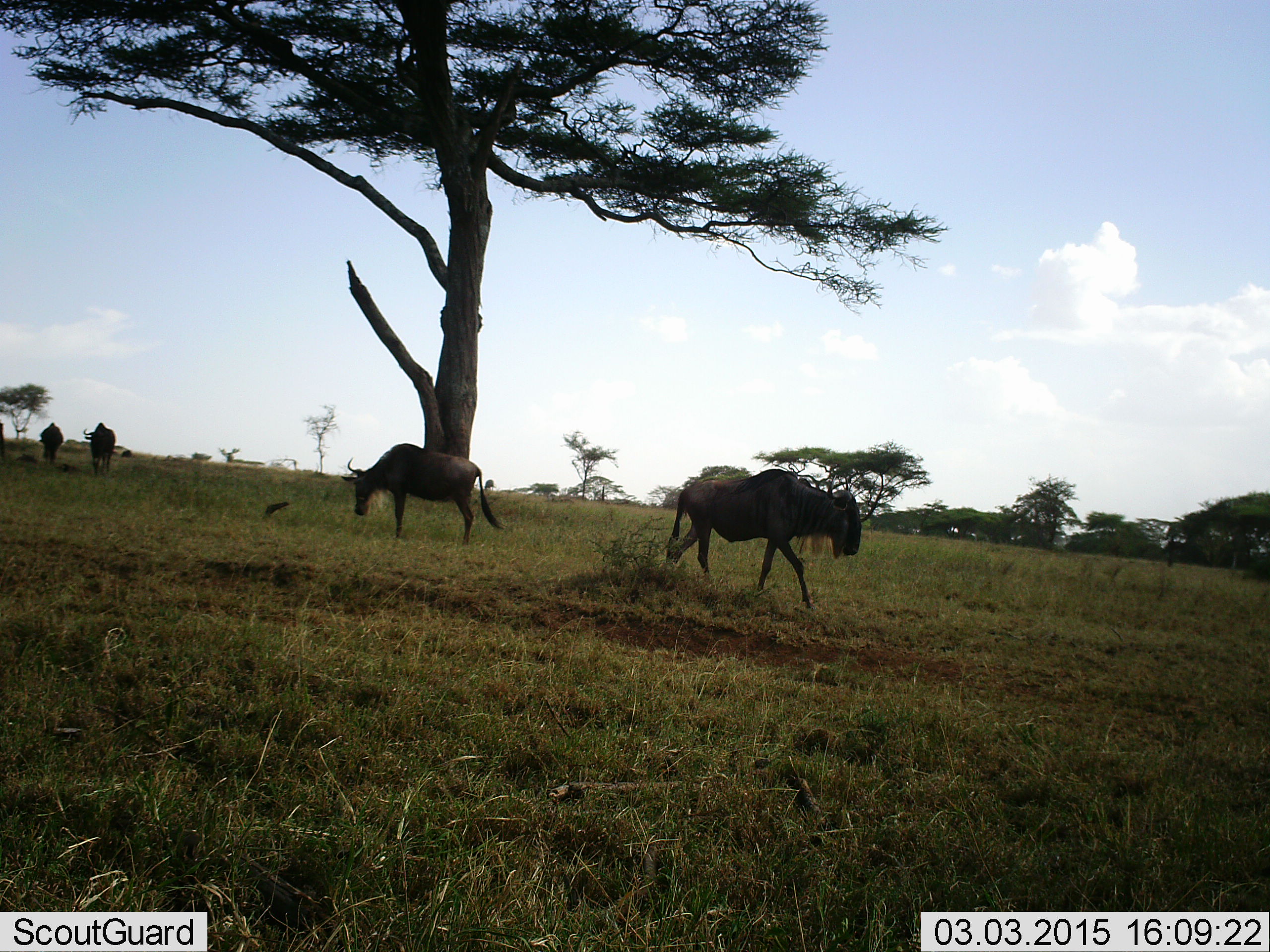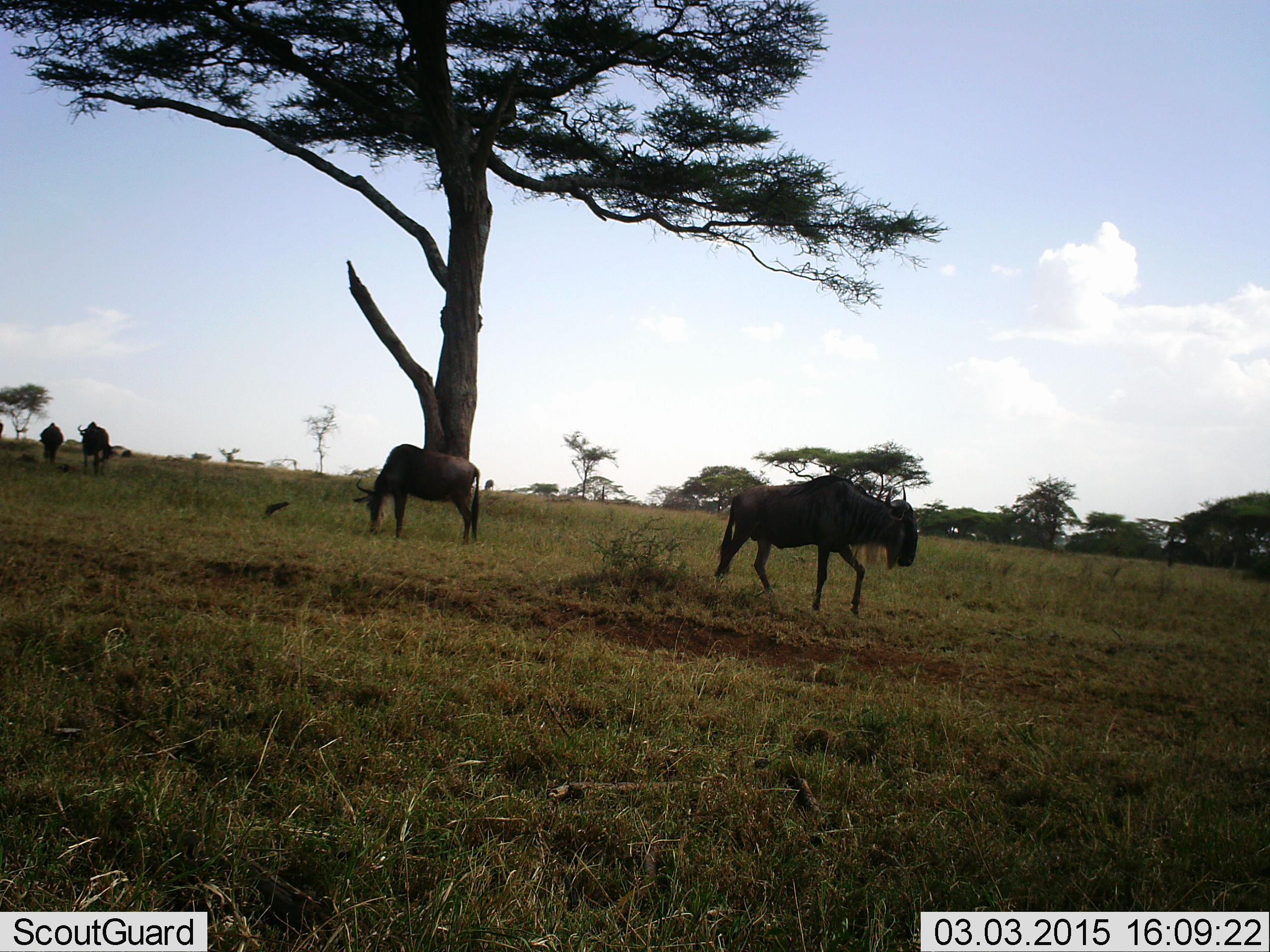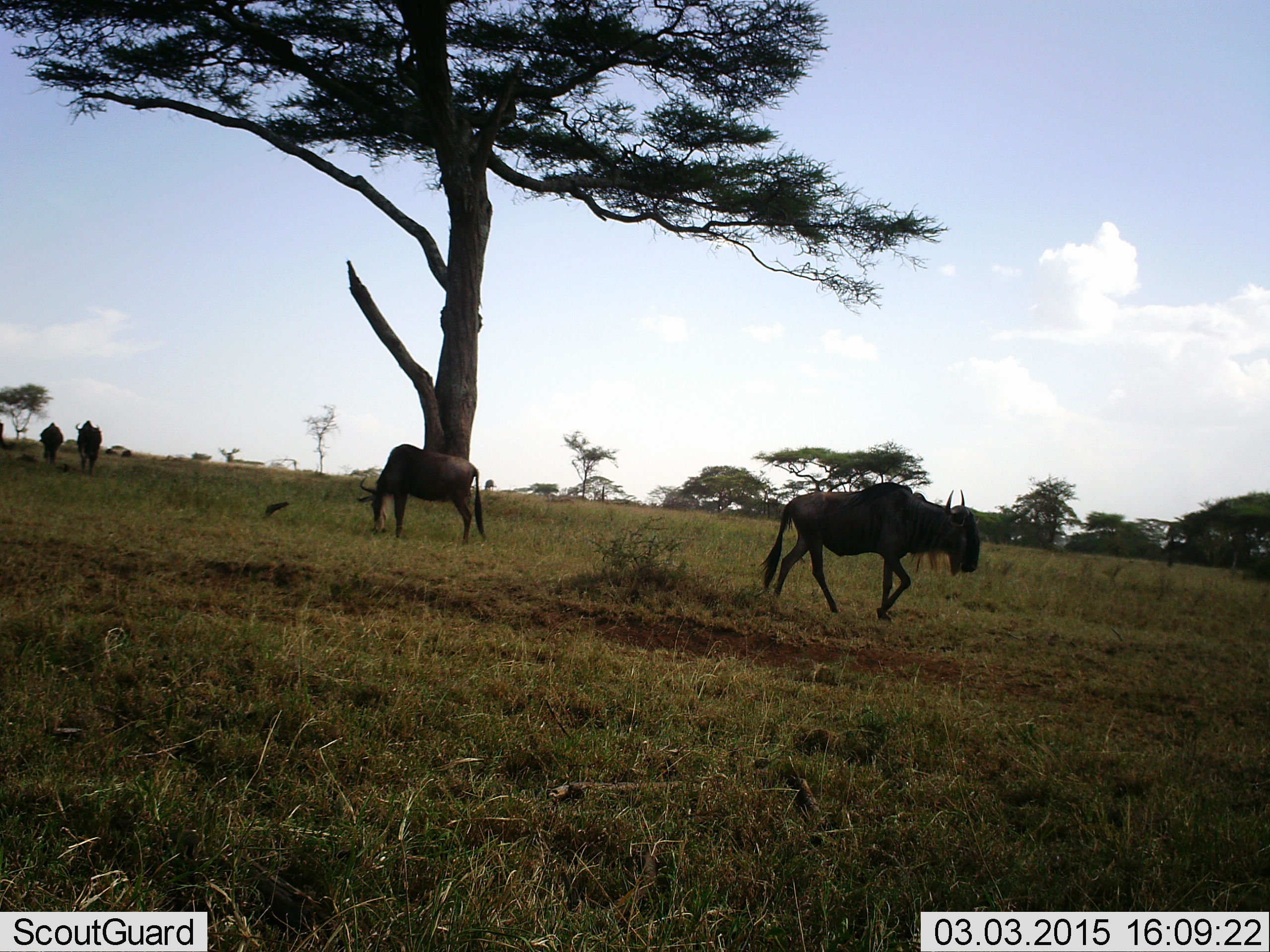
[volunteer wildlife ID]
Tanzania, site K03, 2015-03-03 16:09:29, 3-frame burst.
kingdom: Animalia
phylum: Chordata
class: Mammalia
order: Artiodactyla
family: Bovidae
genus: Connochaetes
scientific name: Connochaetes taurinus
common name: blue wildebeest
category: wildebeest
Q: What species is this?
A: Wildebeest (blue wildebeest) (Connochaetes taurinus).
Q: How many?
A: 4.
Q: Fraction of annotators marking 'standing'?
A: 9%.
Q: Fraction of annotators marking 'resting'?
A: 0%.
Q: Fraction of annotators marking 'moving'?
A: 100%.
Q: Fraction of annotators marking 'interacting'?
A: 0%.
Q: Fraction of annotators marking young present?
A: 0%.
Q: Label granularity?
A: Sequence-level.